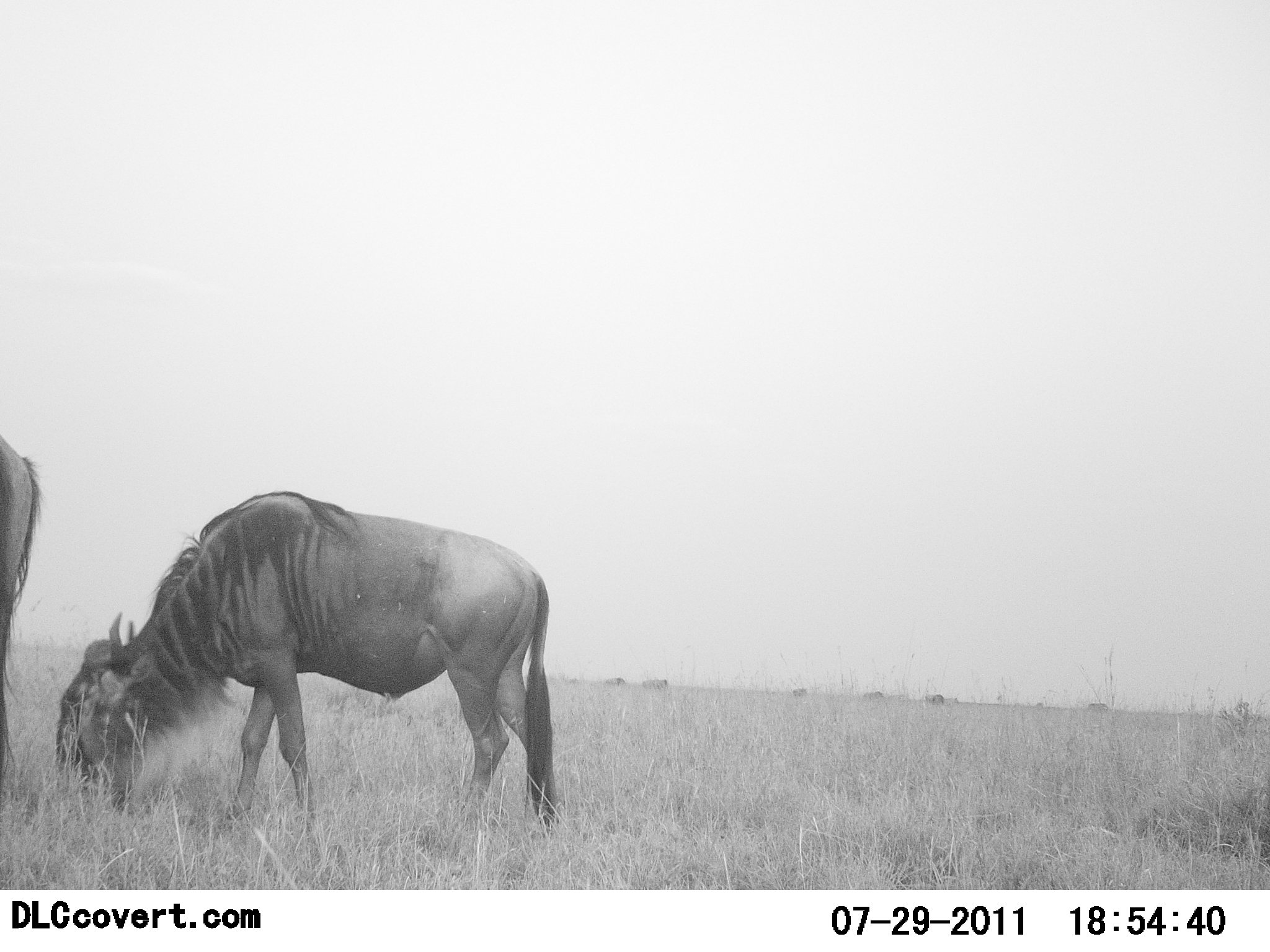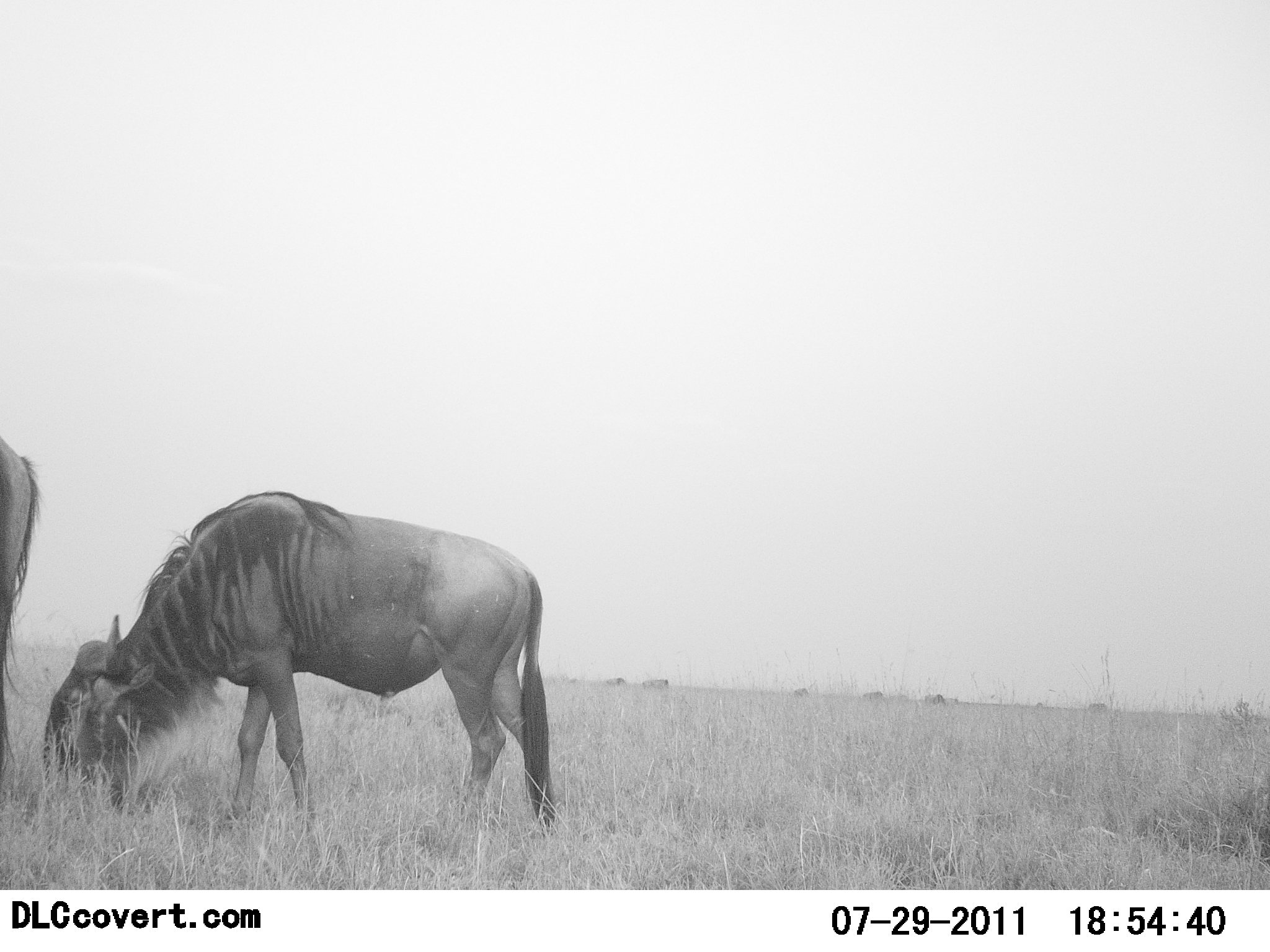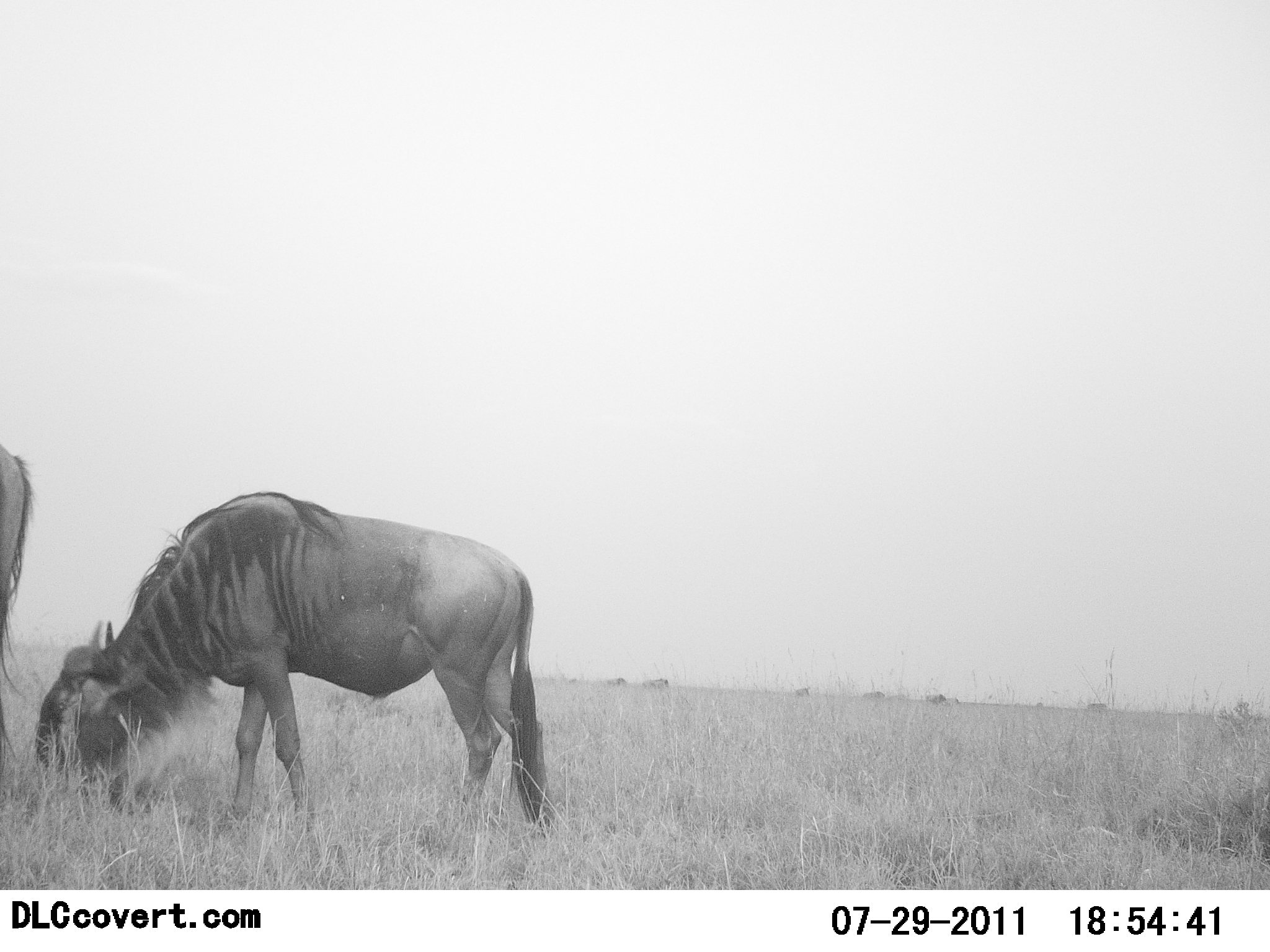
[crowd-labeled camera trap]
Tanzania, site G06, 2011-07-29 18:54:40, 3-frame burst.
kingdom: Animalia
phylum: Chordata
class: Mammalia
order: Artiodactyla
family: Bovidae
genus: Connochaetes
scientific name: Connochaetes taurinus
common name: blue wildebeest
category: wildebeest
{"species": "wildebeest (blue wildebeest) (Connochaetes taurinus)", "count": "2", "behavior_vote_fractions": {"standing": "40%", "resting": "0%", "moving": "0%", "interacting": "0%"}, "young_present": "0%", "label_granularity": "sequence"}